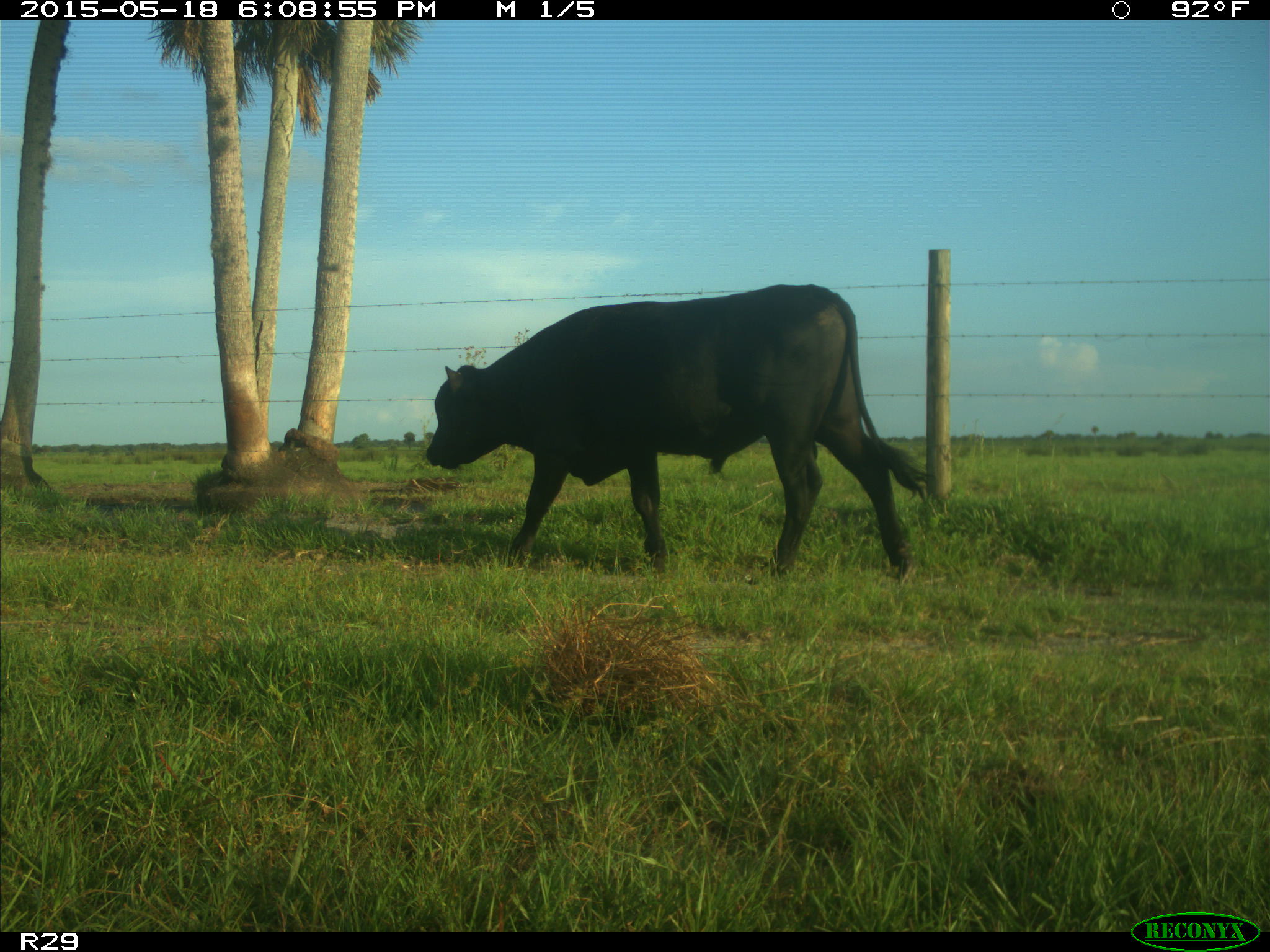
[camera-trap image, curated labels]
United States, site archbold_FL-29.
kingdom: Animalia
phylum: Chordata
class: Mammalia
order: Artiodactyla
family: Bovidae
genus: Bos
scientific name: Bos taurus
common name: domestic cow